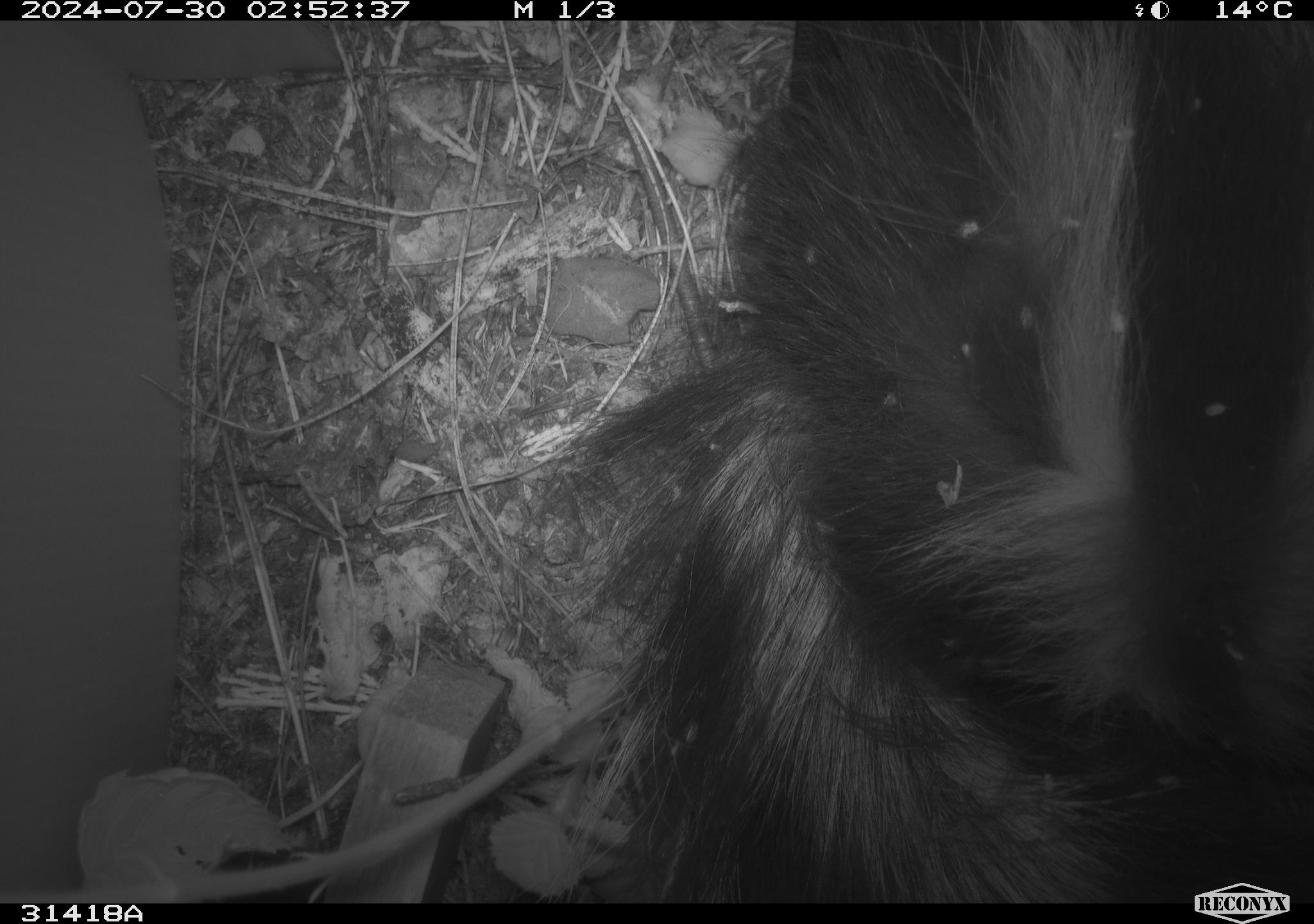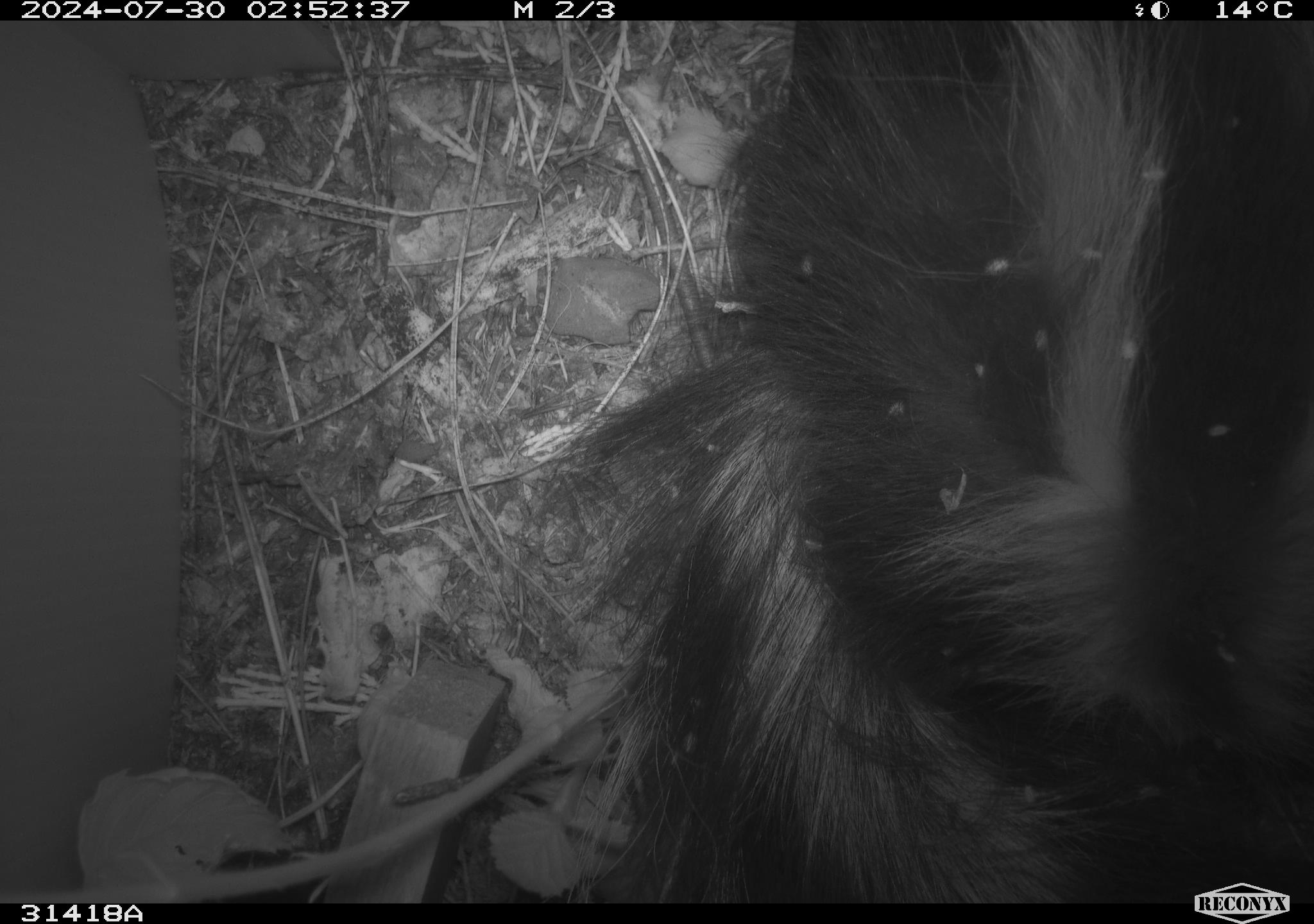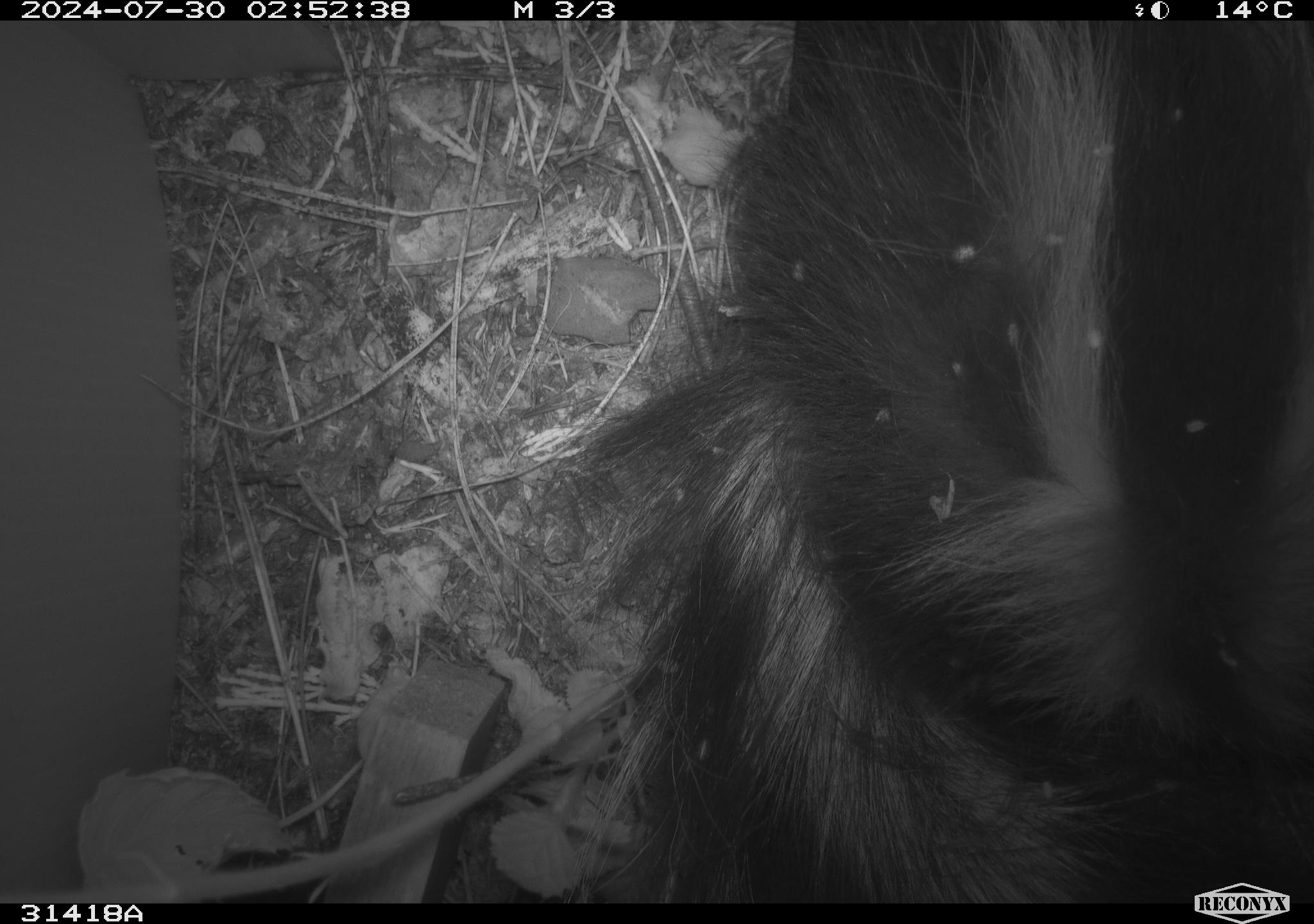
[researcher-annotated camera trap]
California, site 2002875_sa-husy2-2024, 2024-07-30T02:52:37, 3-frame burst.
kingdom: Animalia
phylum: Chordata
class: Mammalia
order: Carnivora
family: Mephitidae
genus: Mephitis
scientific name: Mephitis mephitis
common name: striped skunk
Striped skunk (Mephitis mephitis).